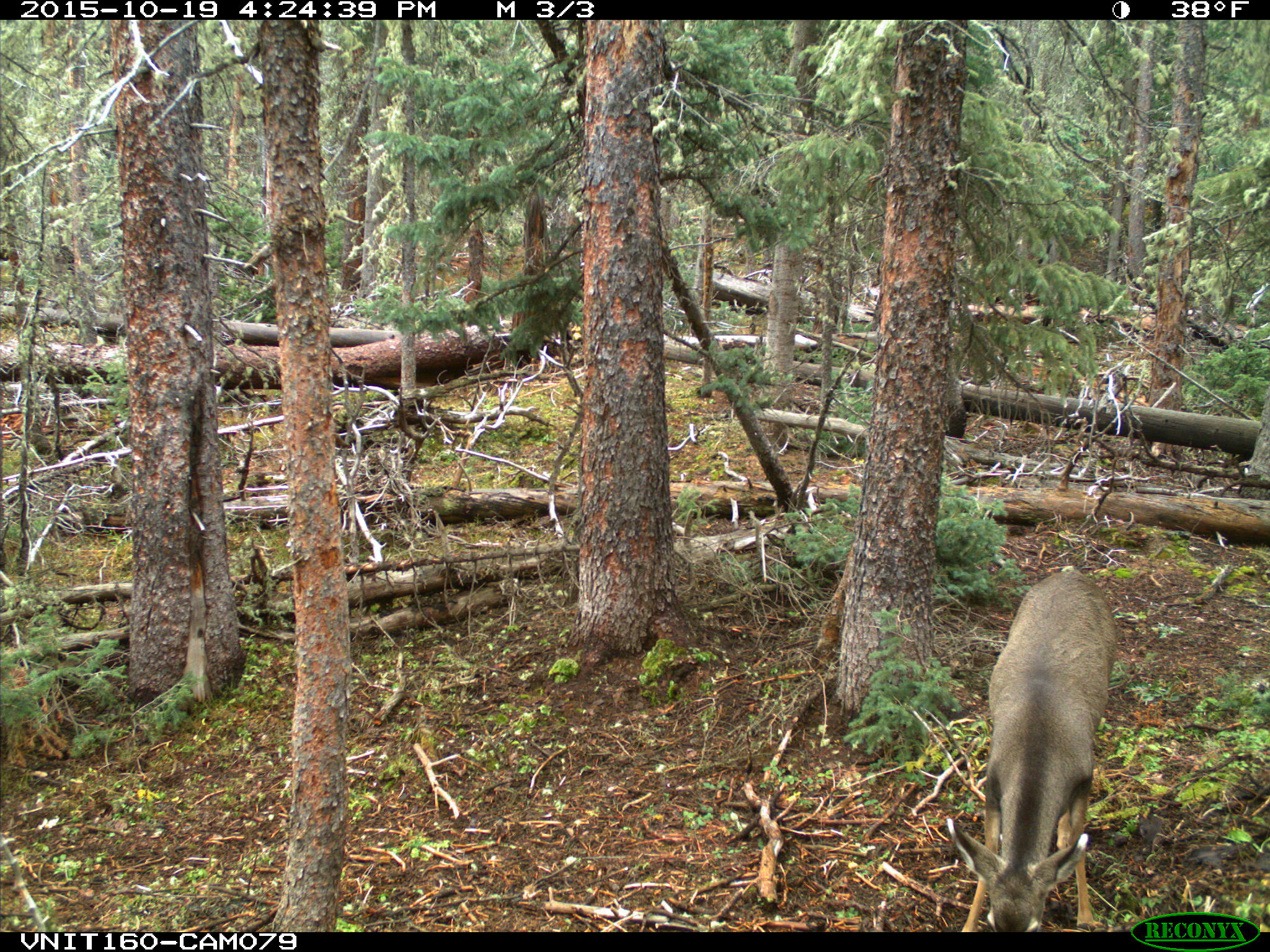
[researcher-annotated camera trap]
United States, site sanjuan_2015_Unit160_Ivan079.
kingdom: Animalia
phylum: Chordata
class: Mammalia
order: Artiodactyla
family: Cervidae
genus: Odocoileus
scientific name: Odocoileus hemionus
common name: mule deer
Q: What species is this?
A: Odocoileus hemionus (mule deer).